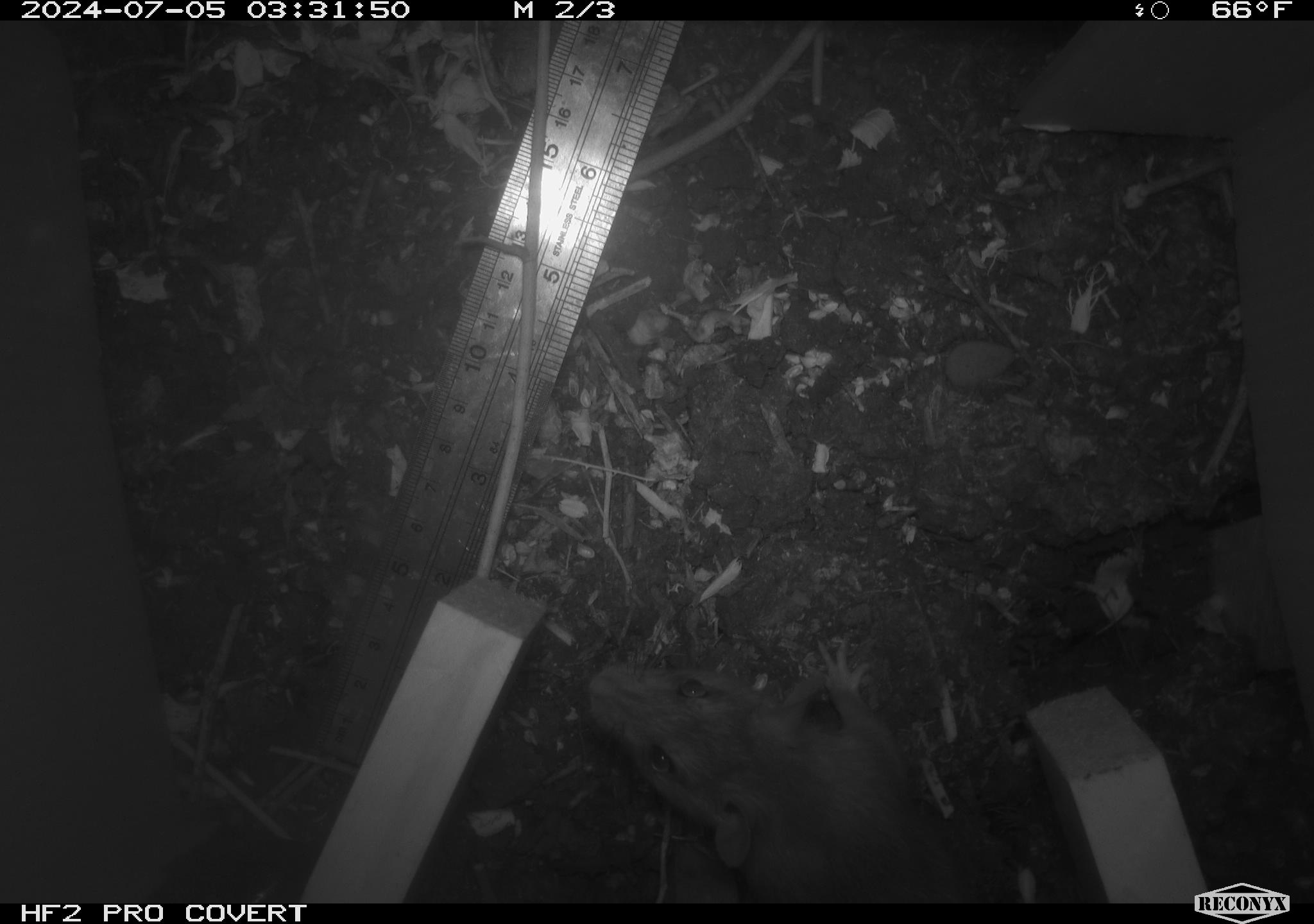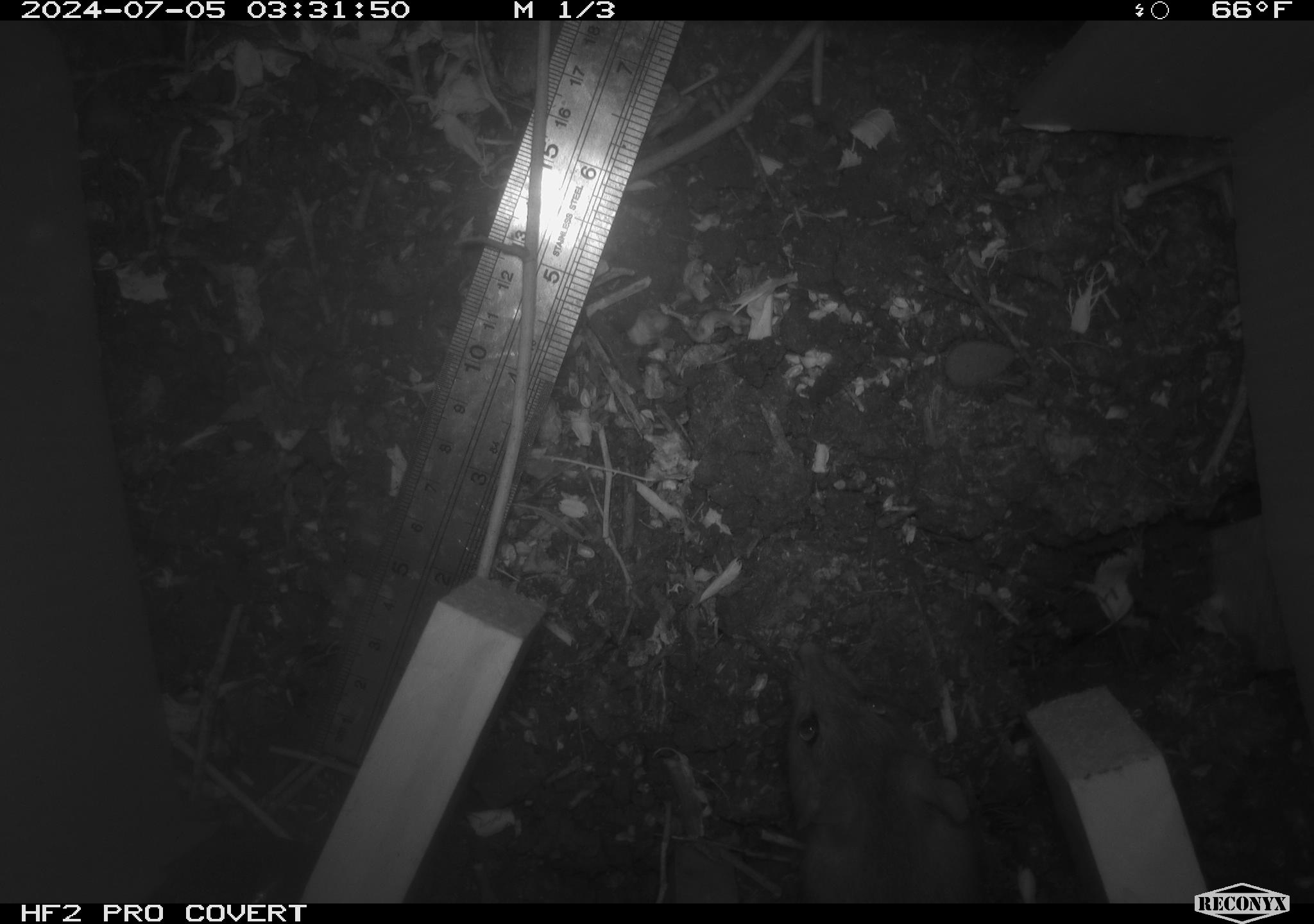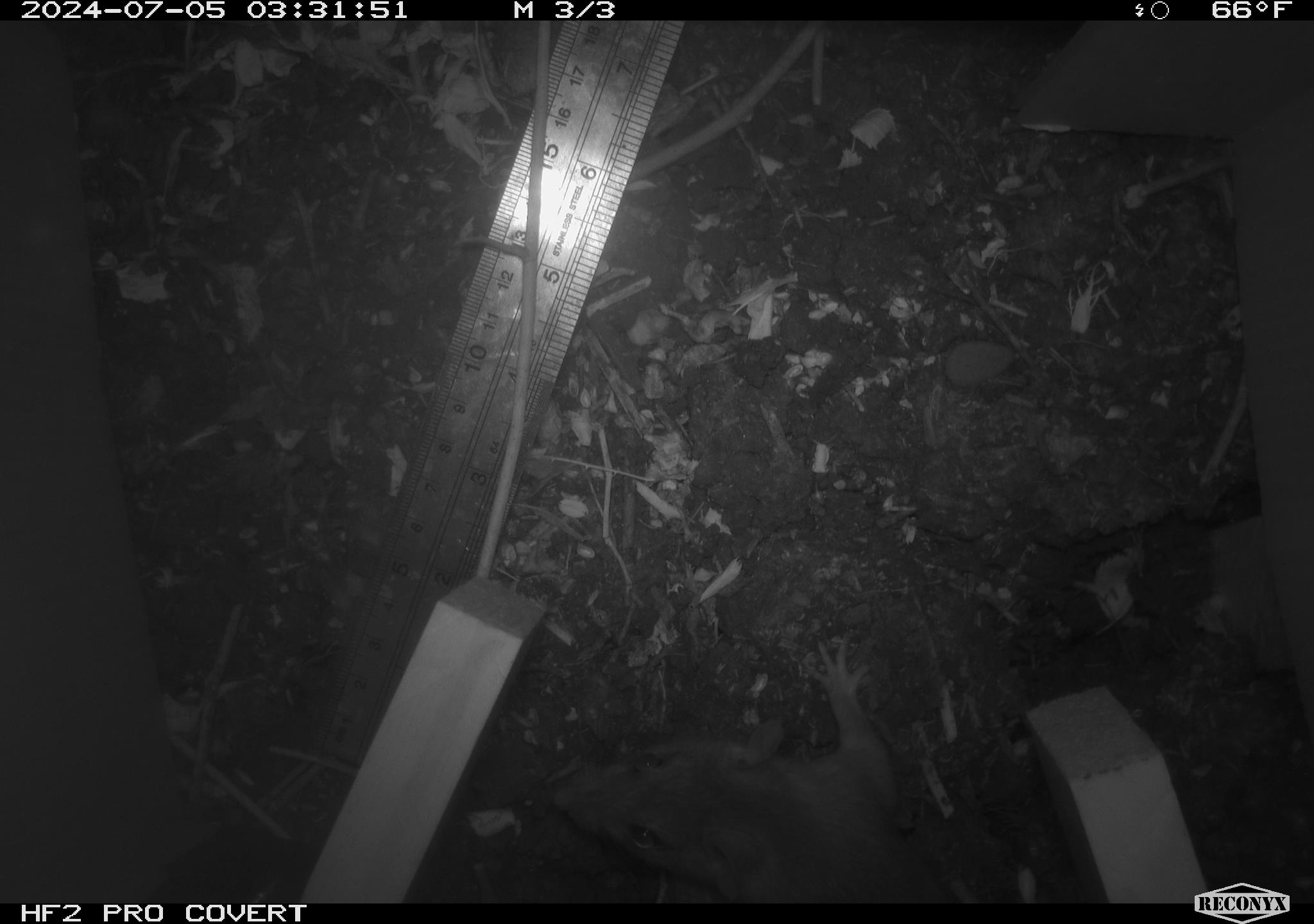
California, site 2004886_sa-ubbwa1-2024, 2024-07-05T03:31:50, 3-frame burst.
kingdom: Animalia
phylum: Chordata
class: Mammalia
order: Rodentia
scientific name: Rodentia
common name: woodrat or rat or mouse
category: woodrat or rat or mouse species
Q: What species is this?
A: Woodrat or rat or mouse species (woodrat or rat or mouse) (Rodentia).